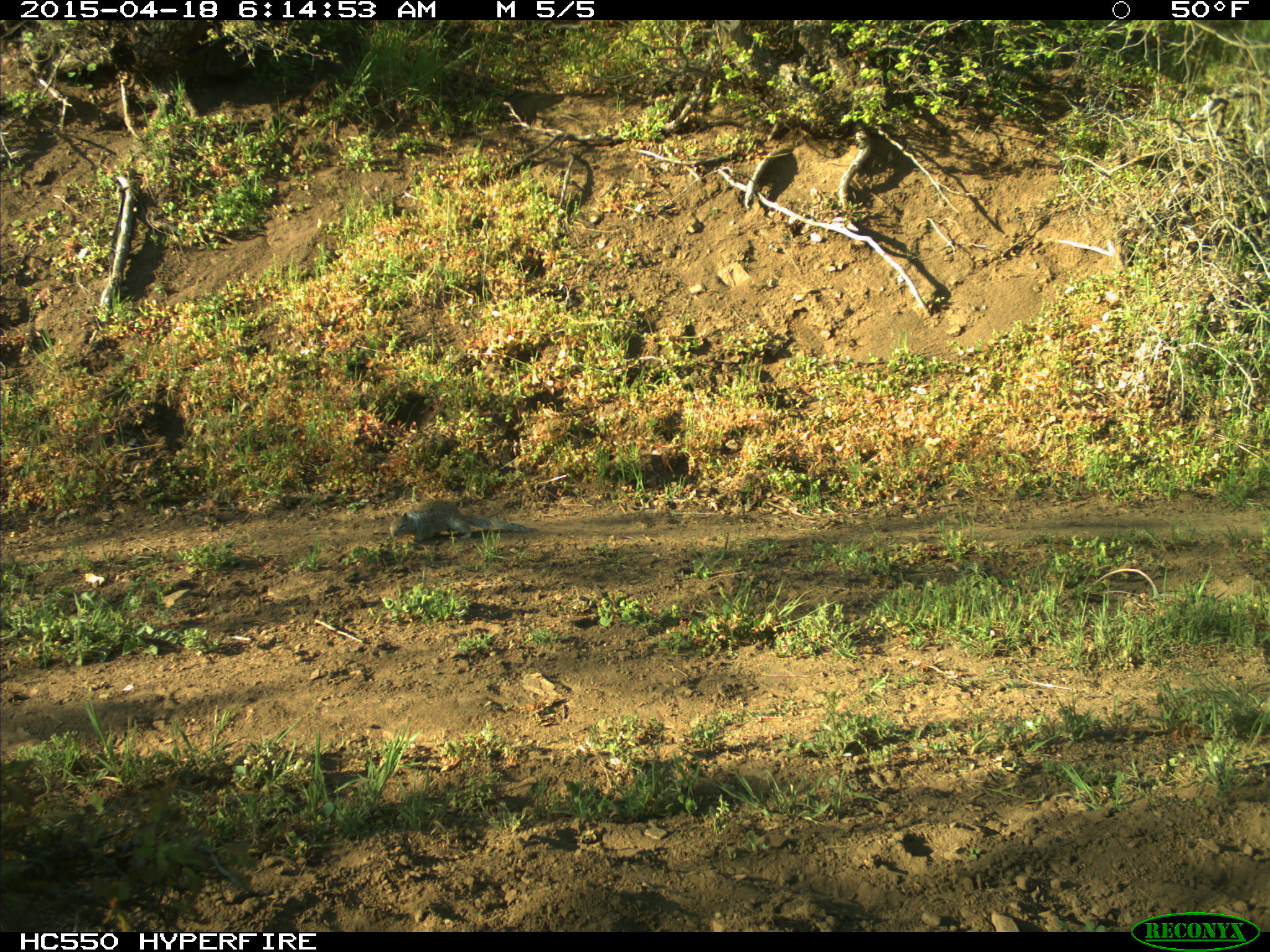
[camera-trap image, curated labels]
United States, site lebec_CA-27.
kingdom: Animalia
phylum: Chordata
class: Mammalia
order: Rodentia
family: Sciuridae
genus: Otospermophilus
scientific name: Otospermophilus beecheyi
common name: california ground squirrel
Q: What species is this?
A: Otospermophilus beecheyi (california ground squirrel).